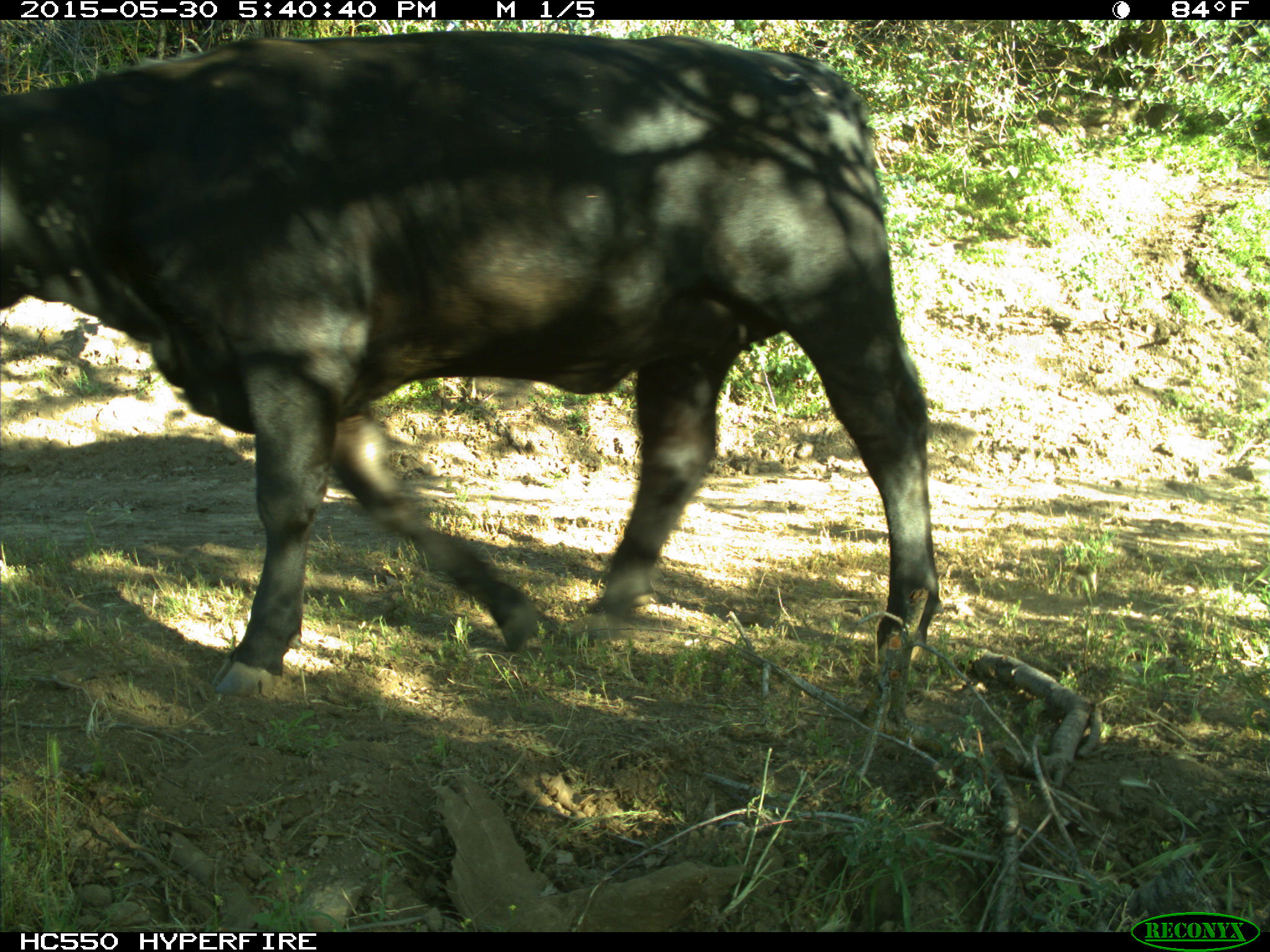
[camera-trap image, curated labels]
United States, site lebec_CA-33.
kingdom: Animalia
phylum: Chordata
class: Mammalia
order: Artiodactyla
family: Bovidae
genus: Bos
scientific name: Bos taurus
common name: domestic cow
Bos taurus (domestic cow).